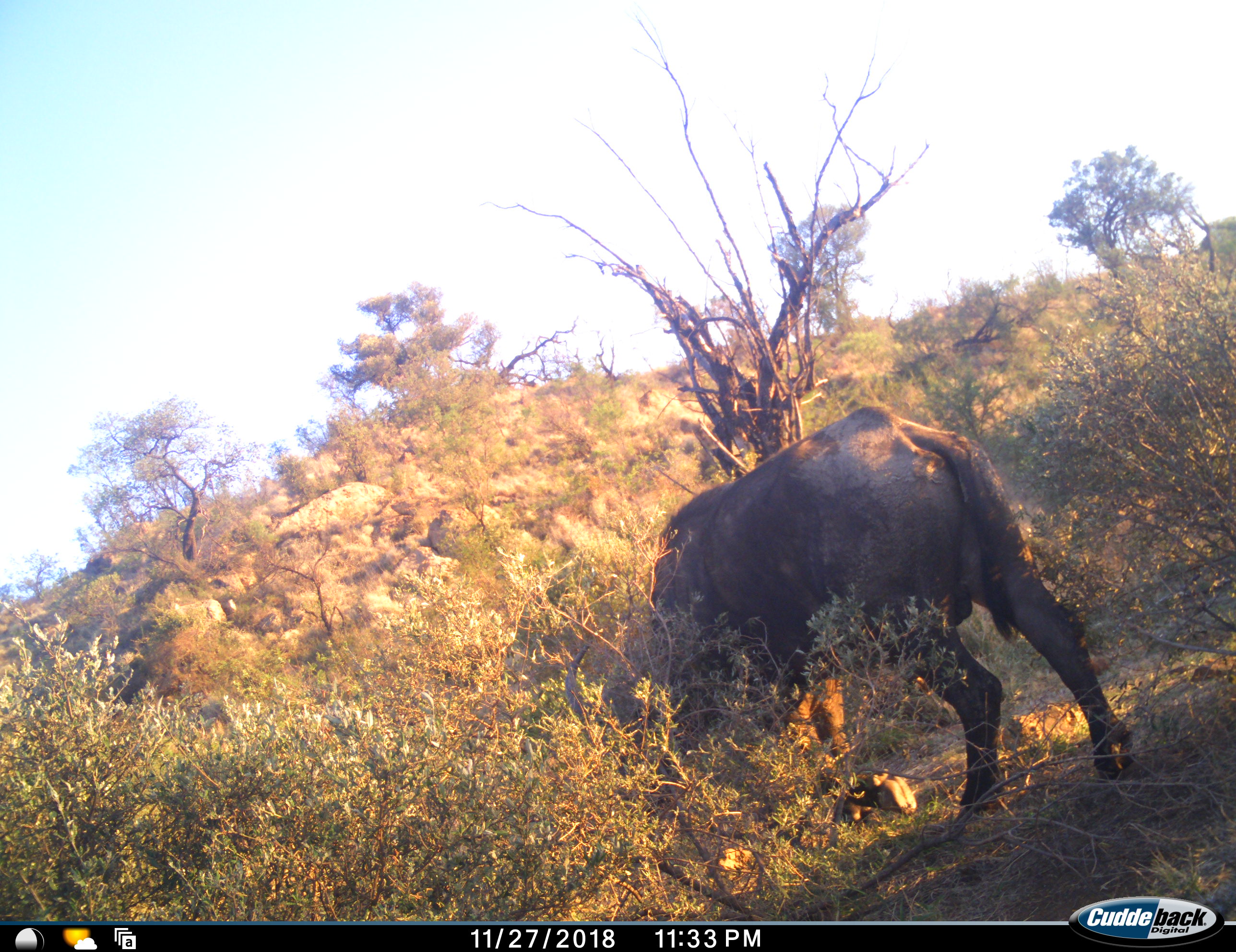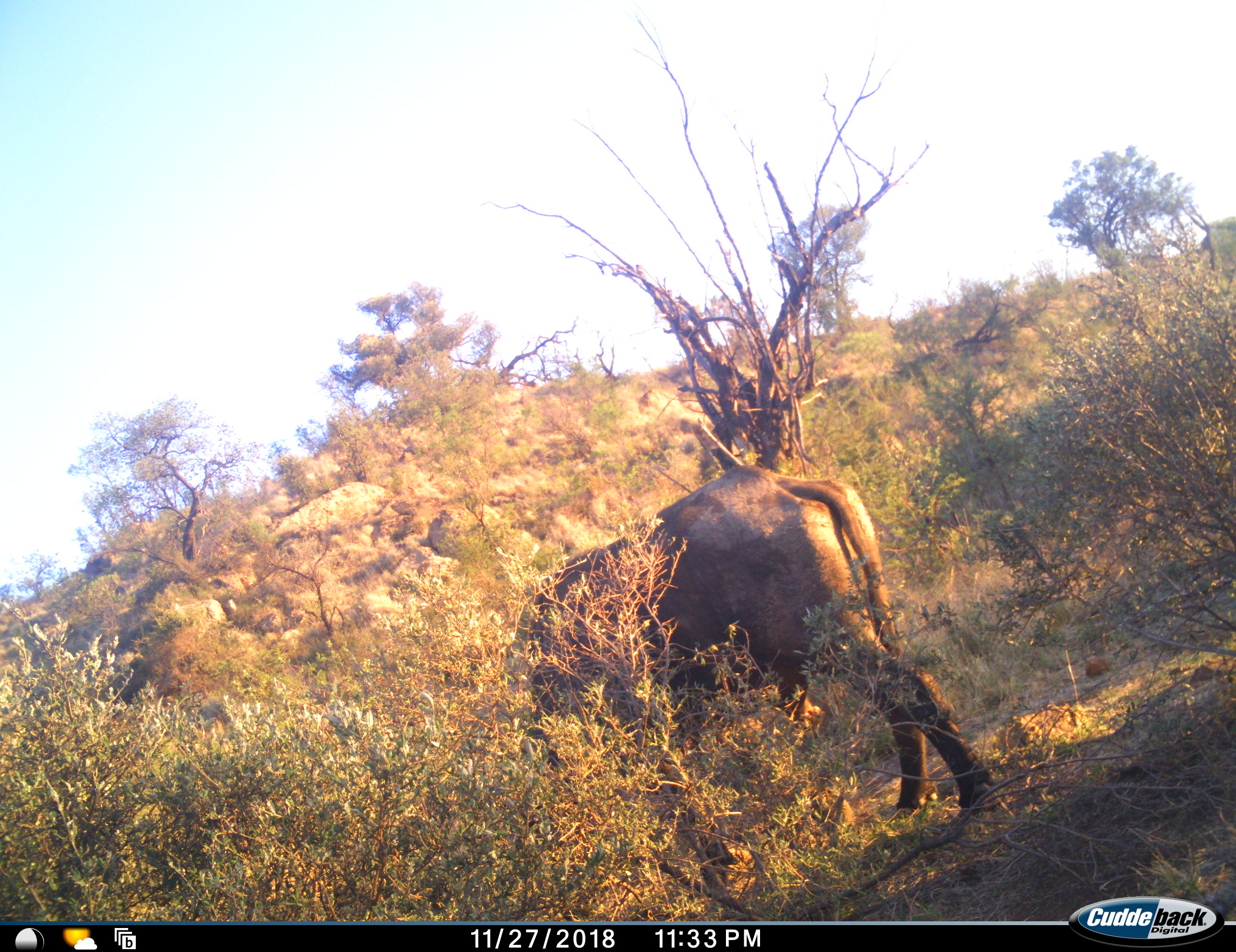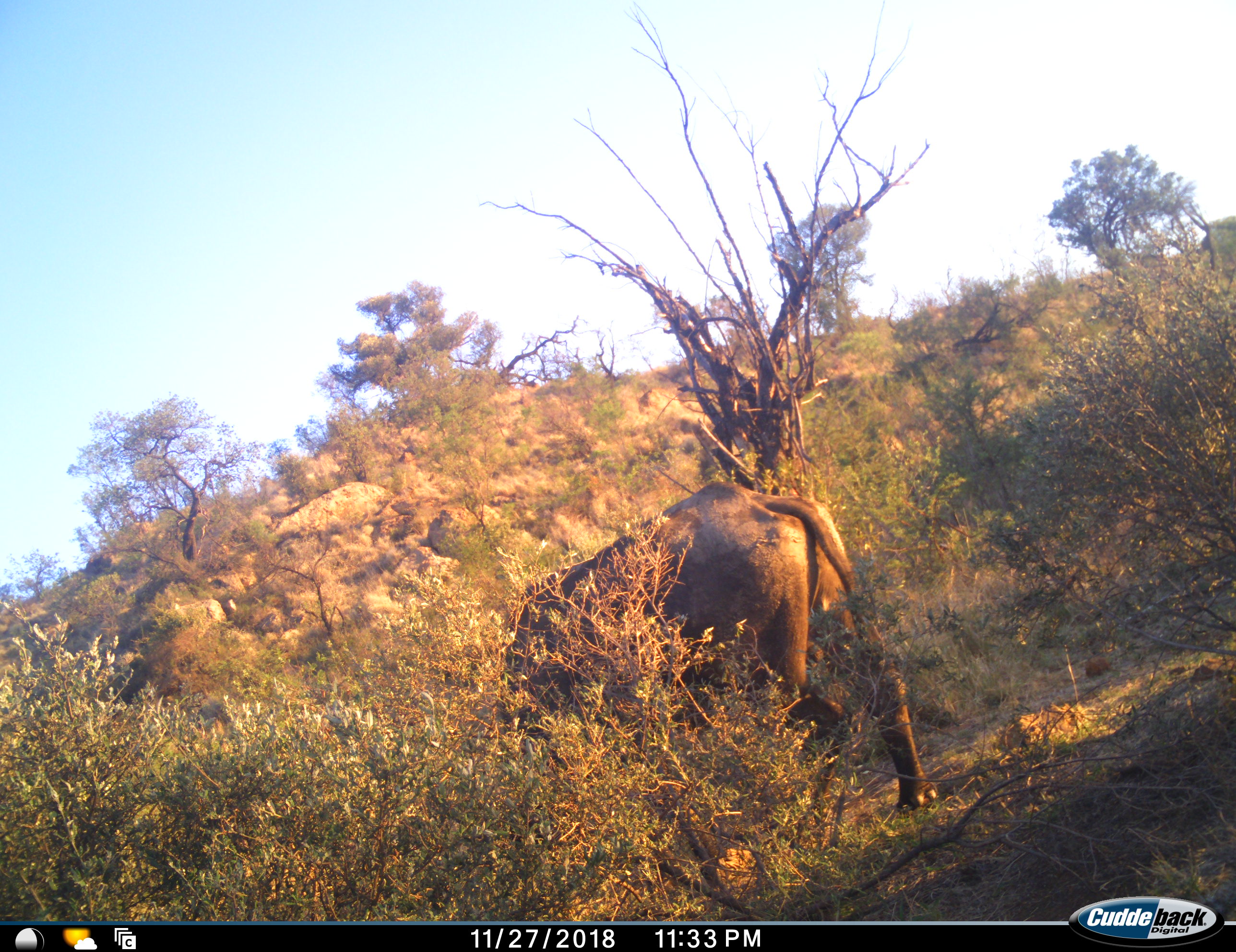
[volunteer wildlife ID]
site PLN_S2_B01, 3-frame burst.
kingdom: Animalia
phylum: Chordata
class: Mammalia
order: Artiodactyla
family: Bovidae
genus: Syncerus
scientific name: Syncerus caffer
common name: african buffalo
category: buffalo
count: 1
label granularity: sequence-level